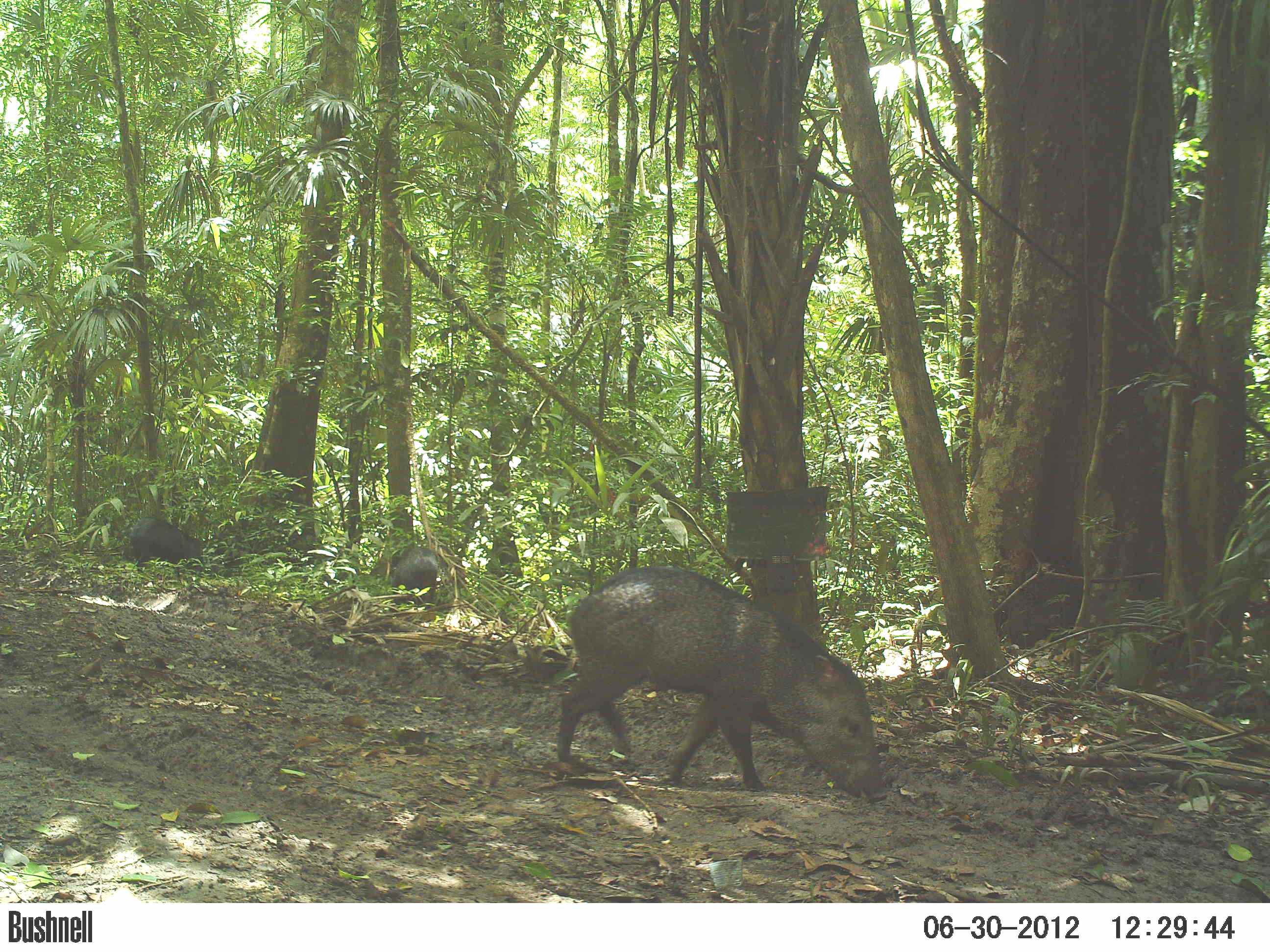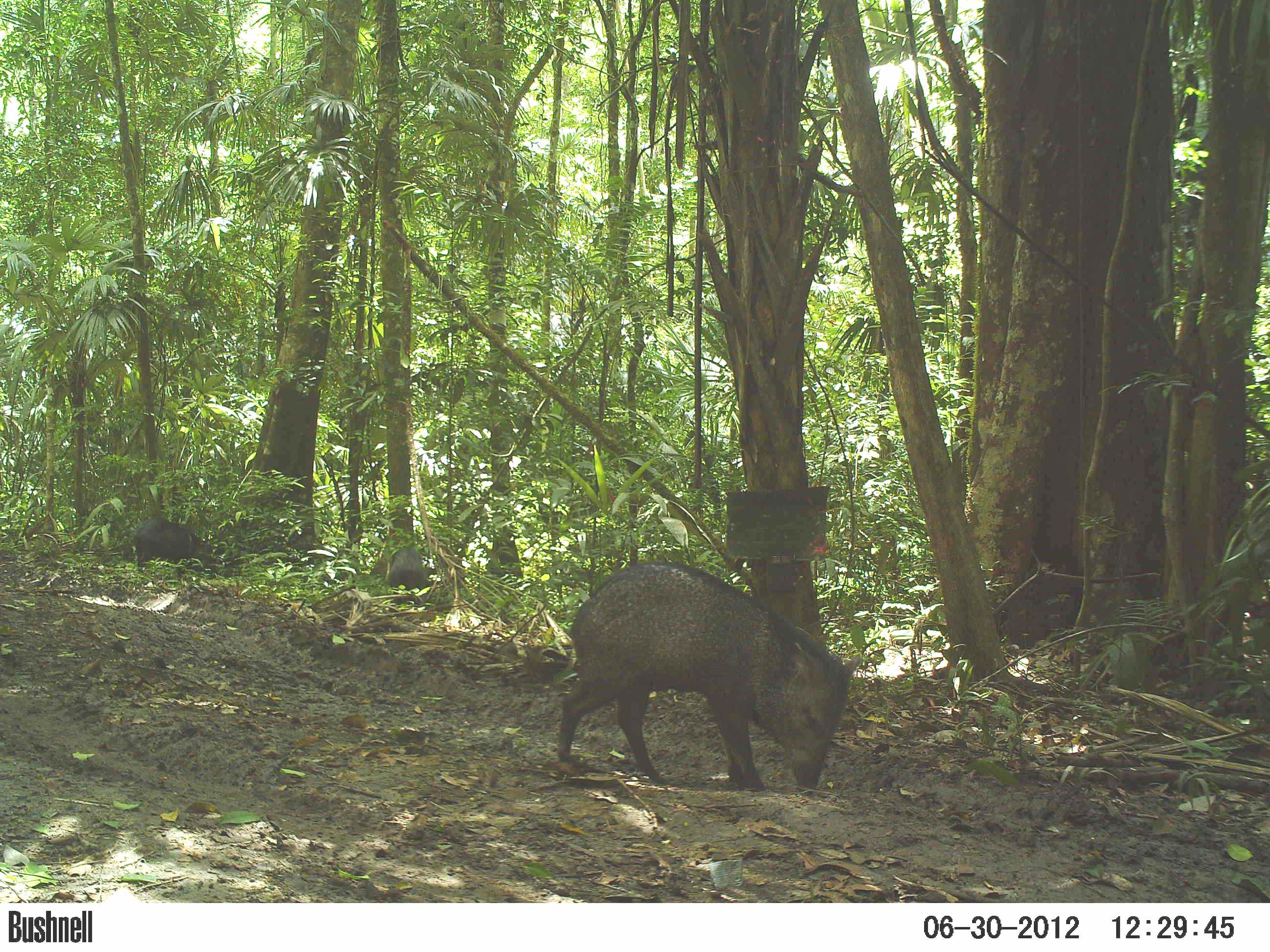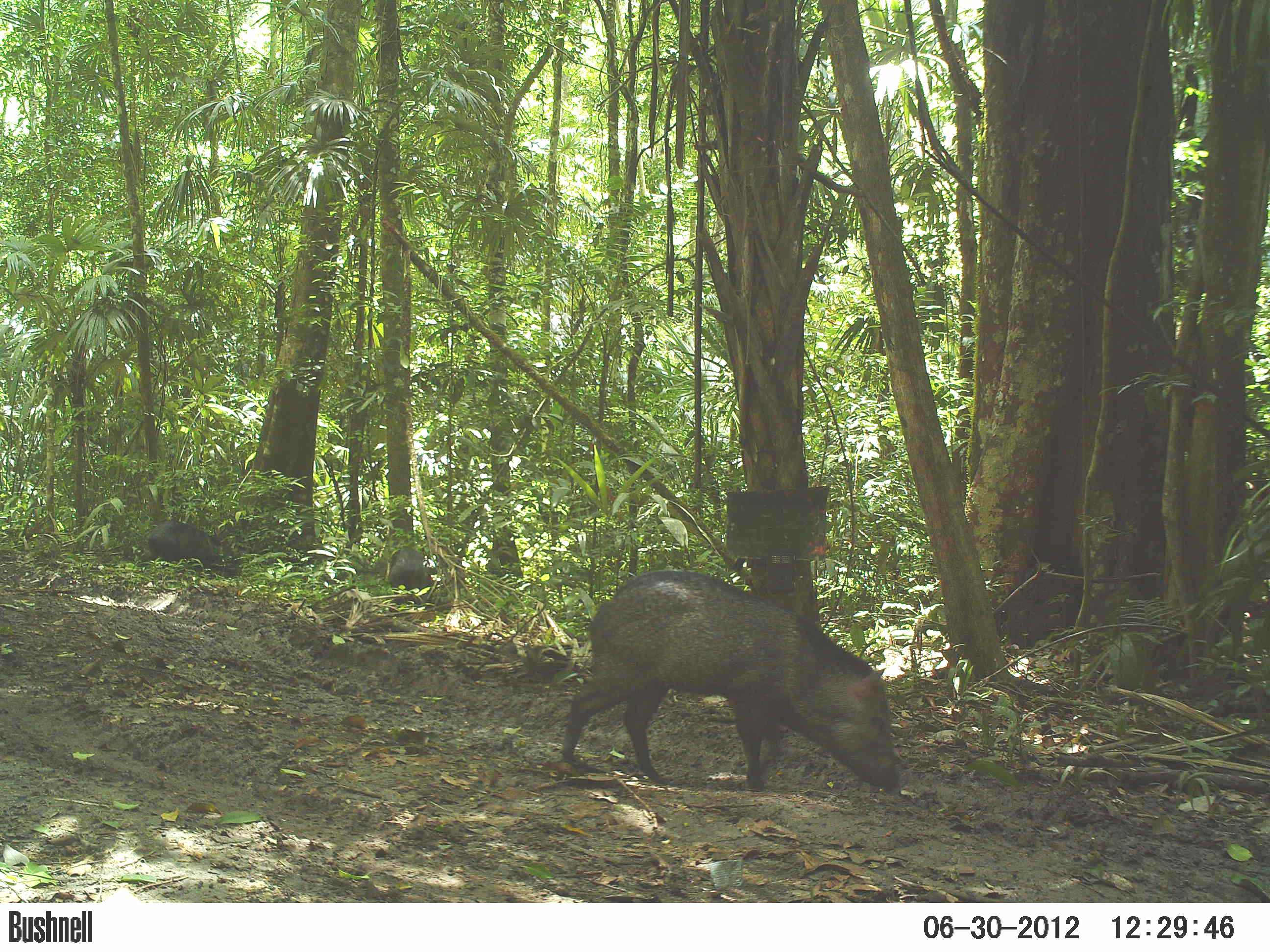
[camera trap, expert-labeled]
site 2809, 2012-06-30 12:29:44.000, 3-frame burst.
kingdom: Animalia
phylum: Chordata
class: Mammalia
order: Artiodactyla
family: Tayassuidae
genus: Pecari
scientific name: Pecari tajacu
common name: collared peccary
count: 14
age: adult